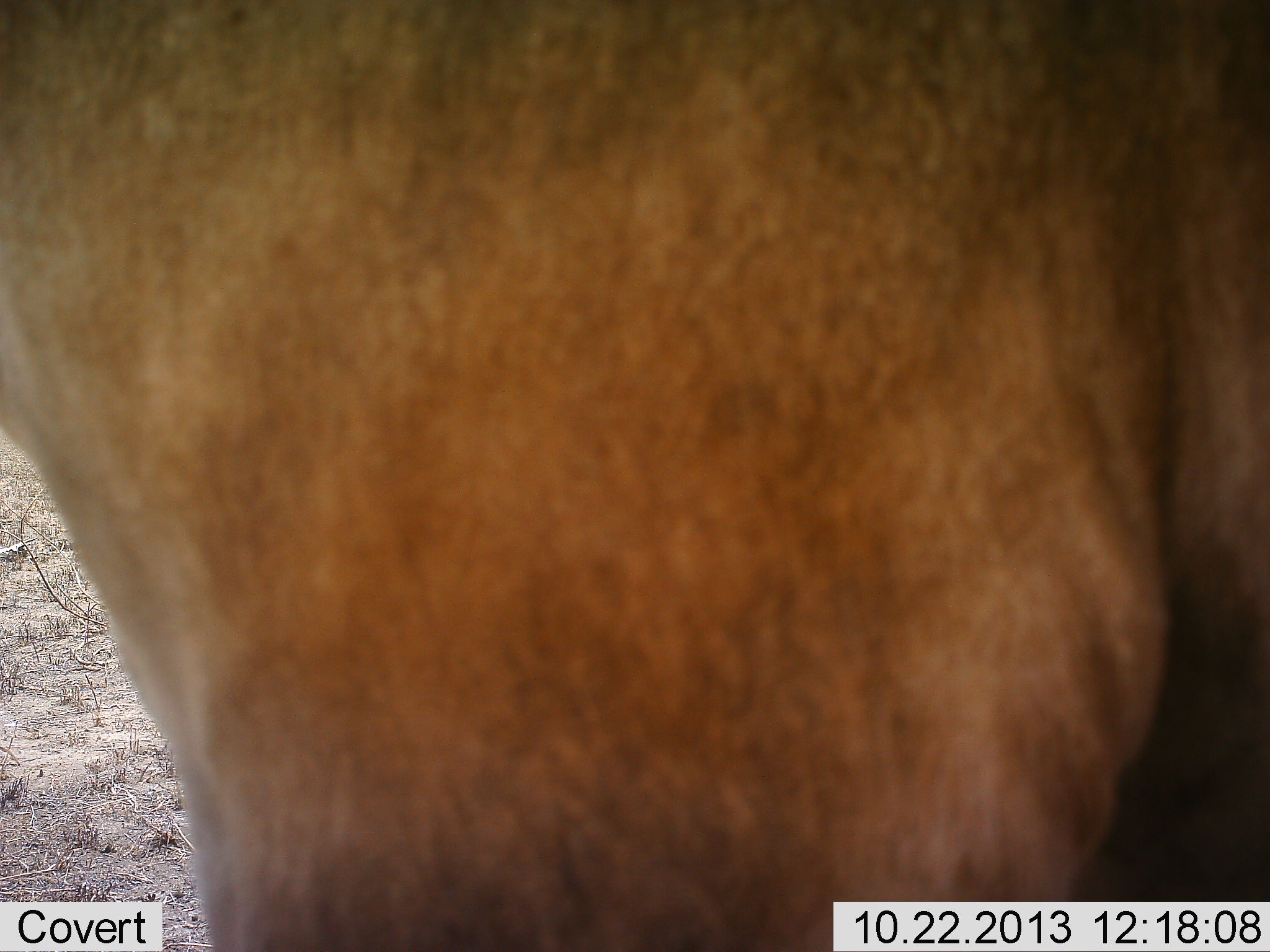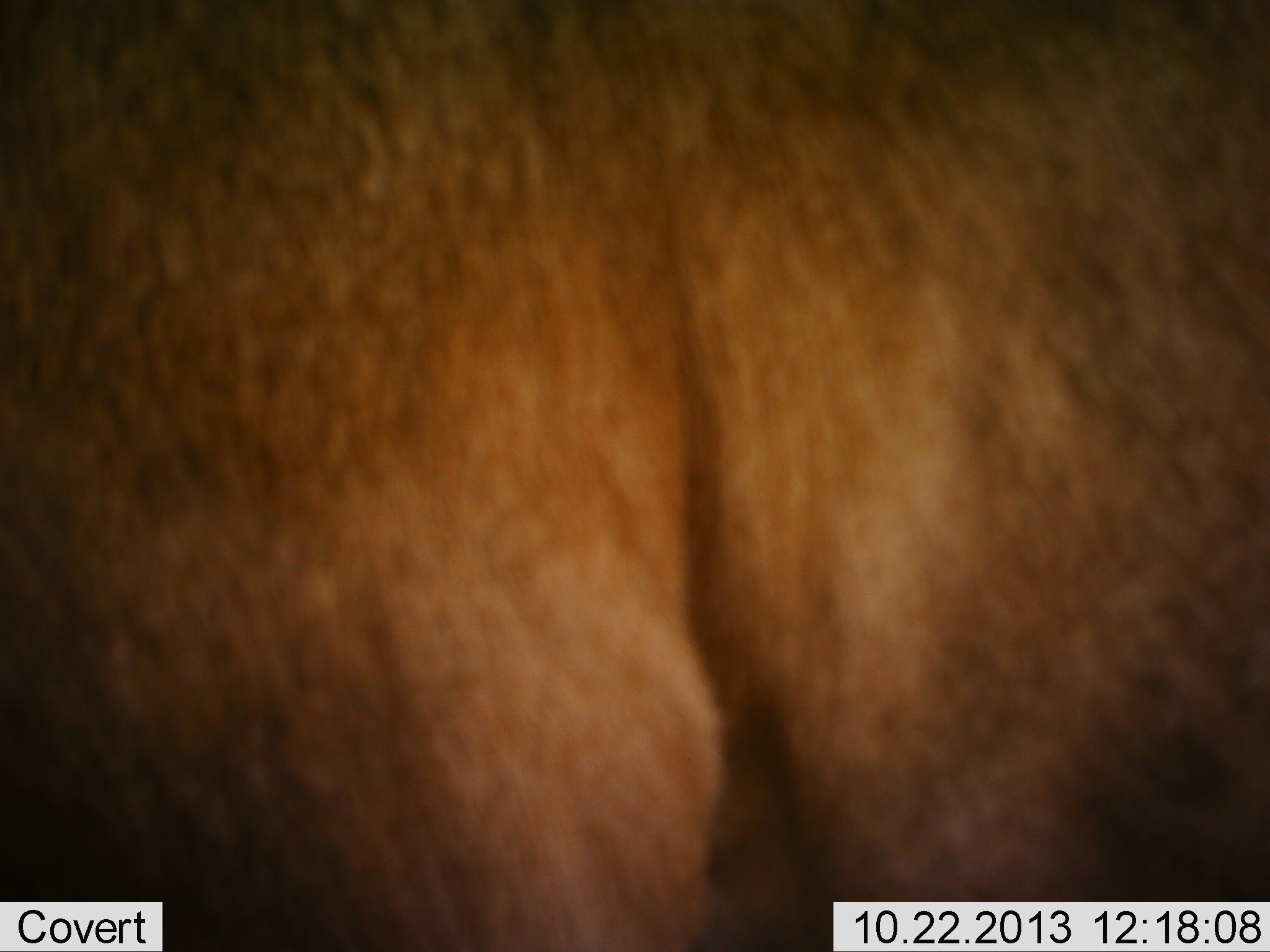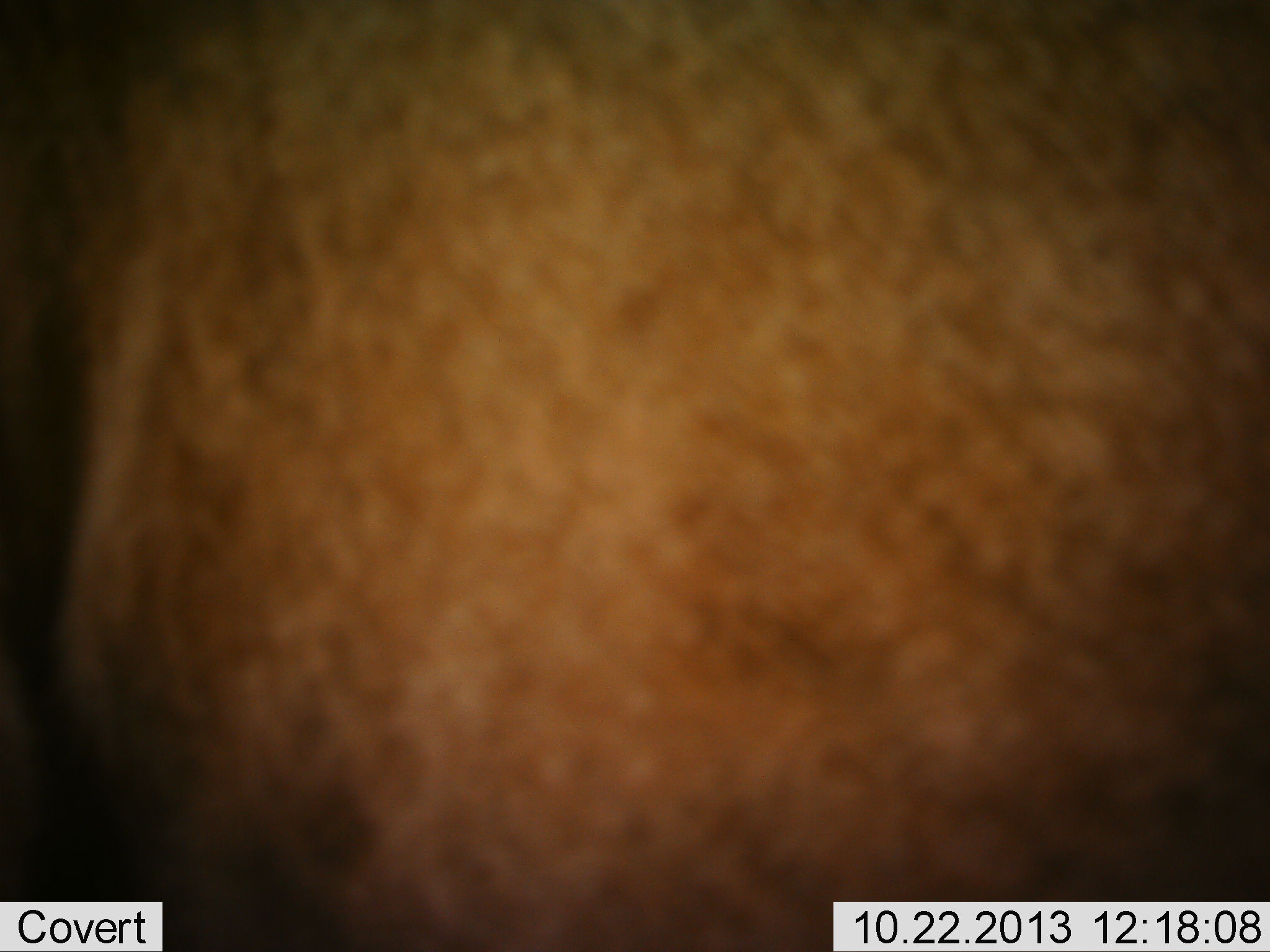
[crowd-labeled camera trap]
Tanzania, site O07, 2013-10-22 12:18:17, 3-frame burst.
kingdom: Animalia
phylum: Chordata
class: Mammalia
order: Artiodactyla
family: Bovidae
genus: Alcelaphus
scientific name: Alcelaphus buselaphus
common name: hartebeest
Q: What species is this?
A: Hartebeest (Alcelaphus buselaphus).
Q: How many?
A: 1.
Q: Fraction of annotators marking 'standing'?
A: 86%.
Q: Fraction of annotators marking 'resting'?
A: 0%.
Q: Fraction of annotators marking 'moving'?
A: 14%.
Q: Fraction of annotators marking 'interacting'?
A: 0%.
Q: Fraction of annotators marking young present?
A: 0%.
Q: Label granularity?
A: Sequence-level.